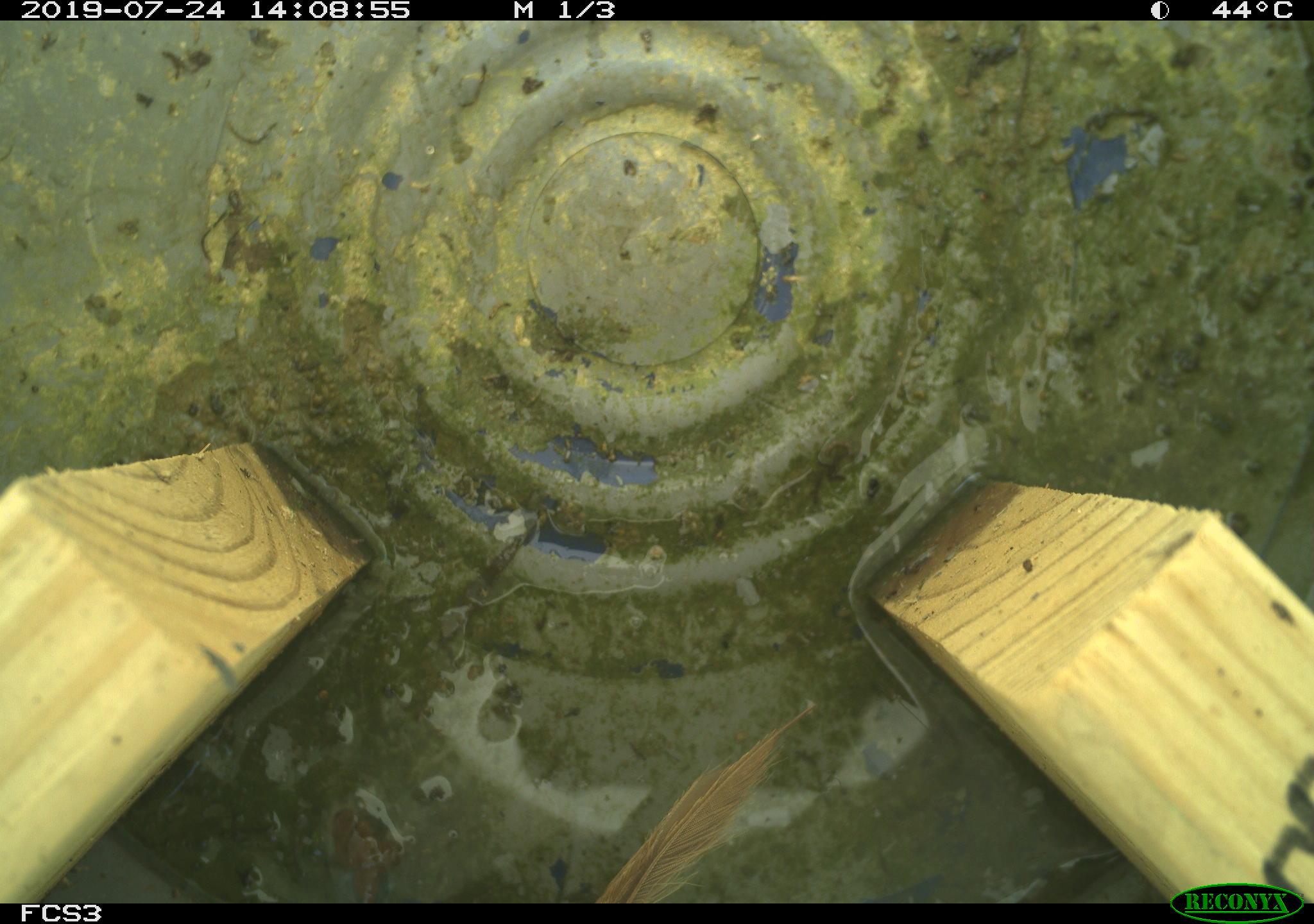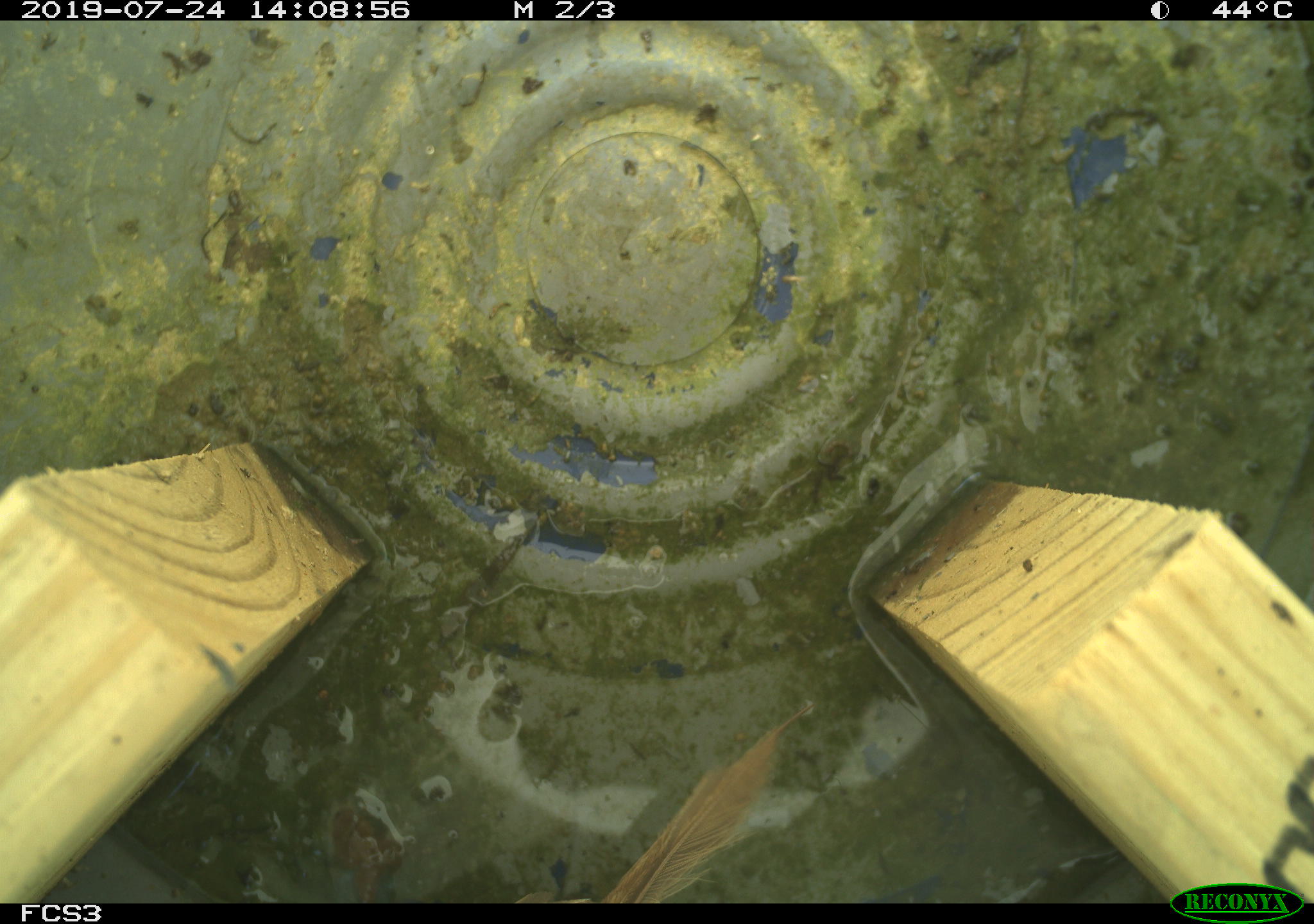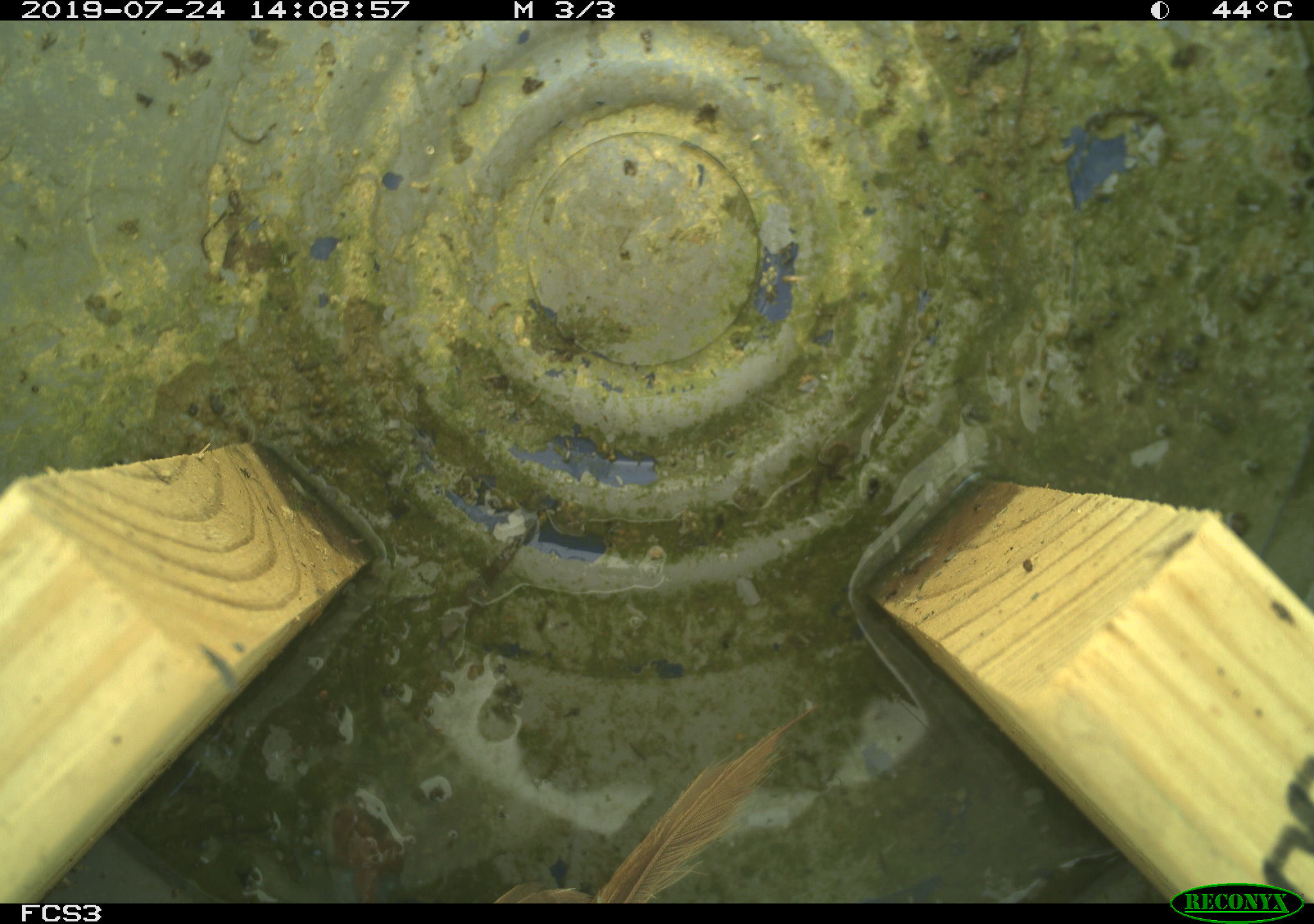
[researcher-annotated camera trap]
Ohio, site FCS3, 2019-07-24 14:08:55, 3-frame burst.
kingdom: Animalia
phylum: Chordata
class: Aves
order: Passeriformes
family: Passerellidae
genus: Melospiza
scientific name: Melospiza melodia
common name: song sparrow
Song sparrow (Melospiza melodia).